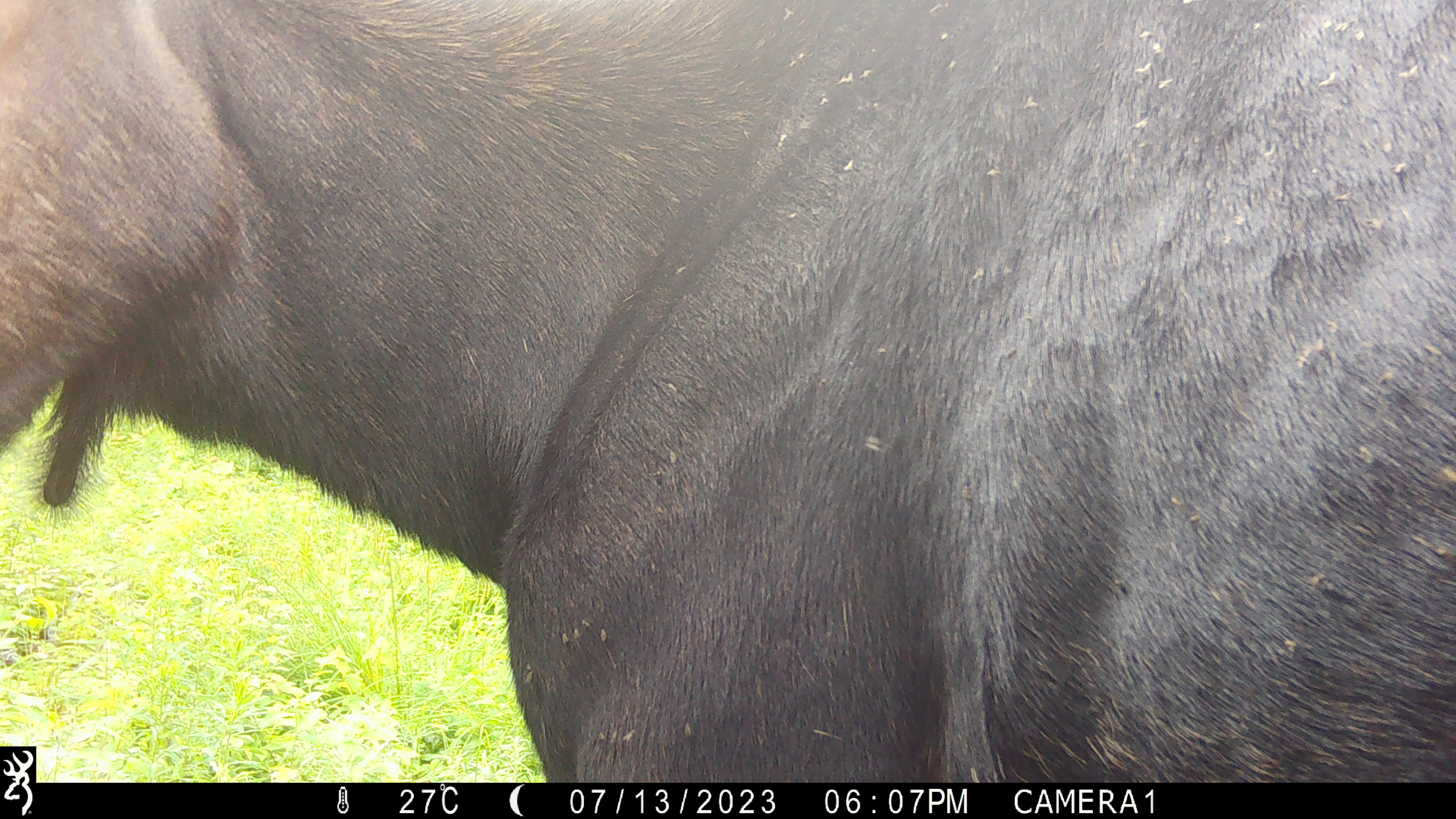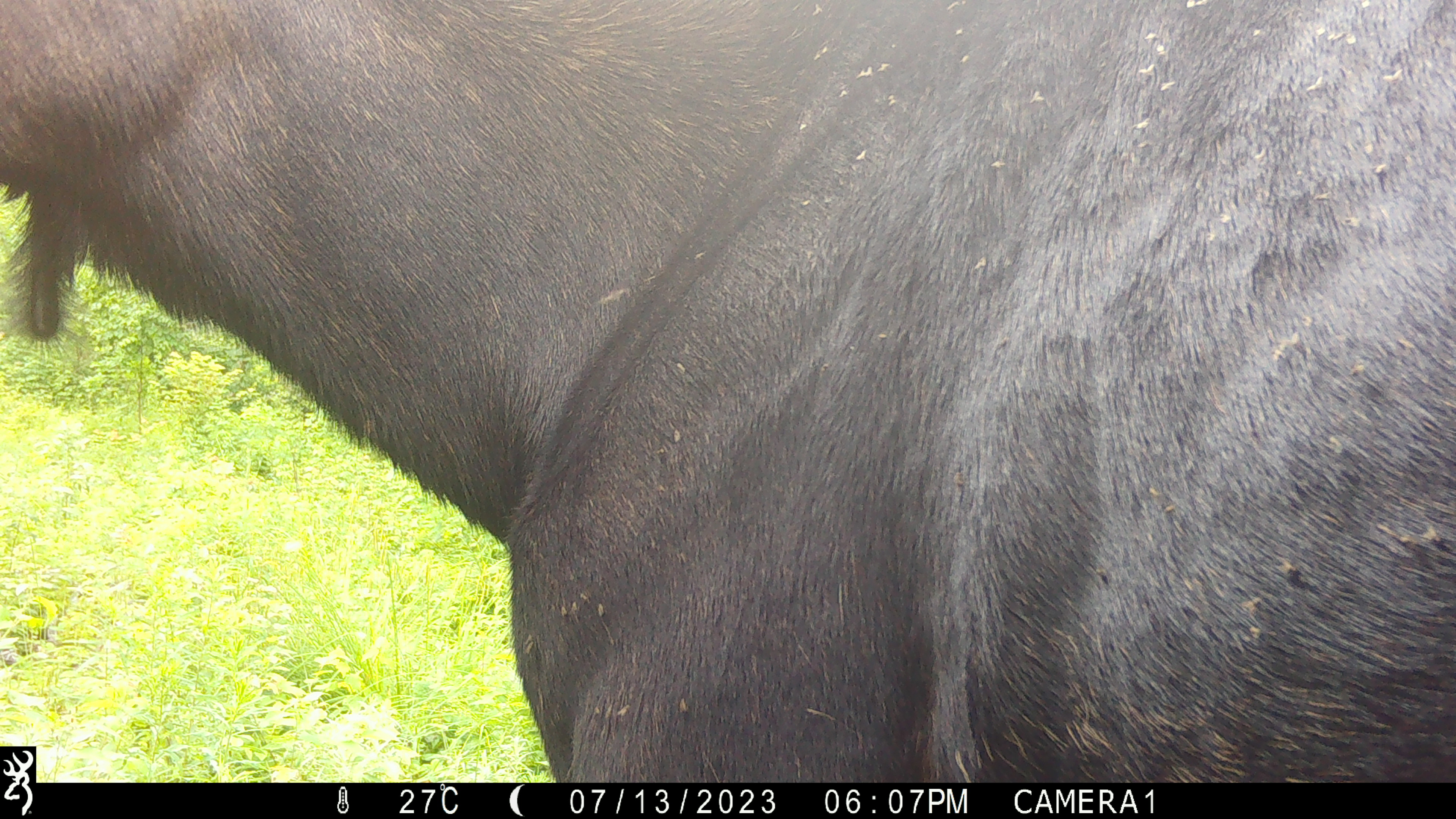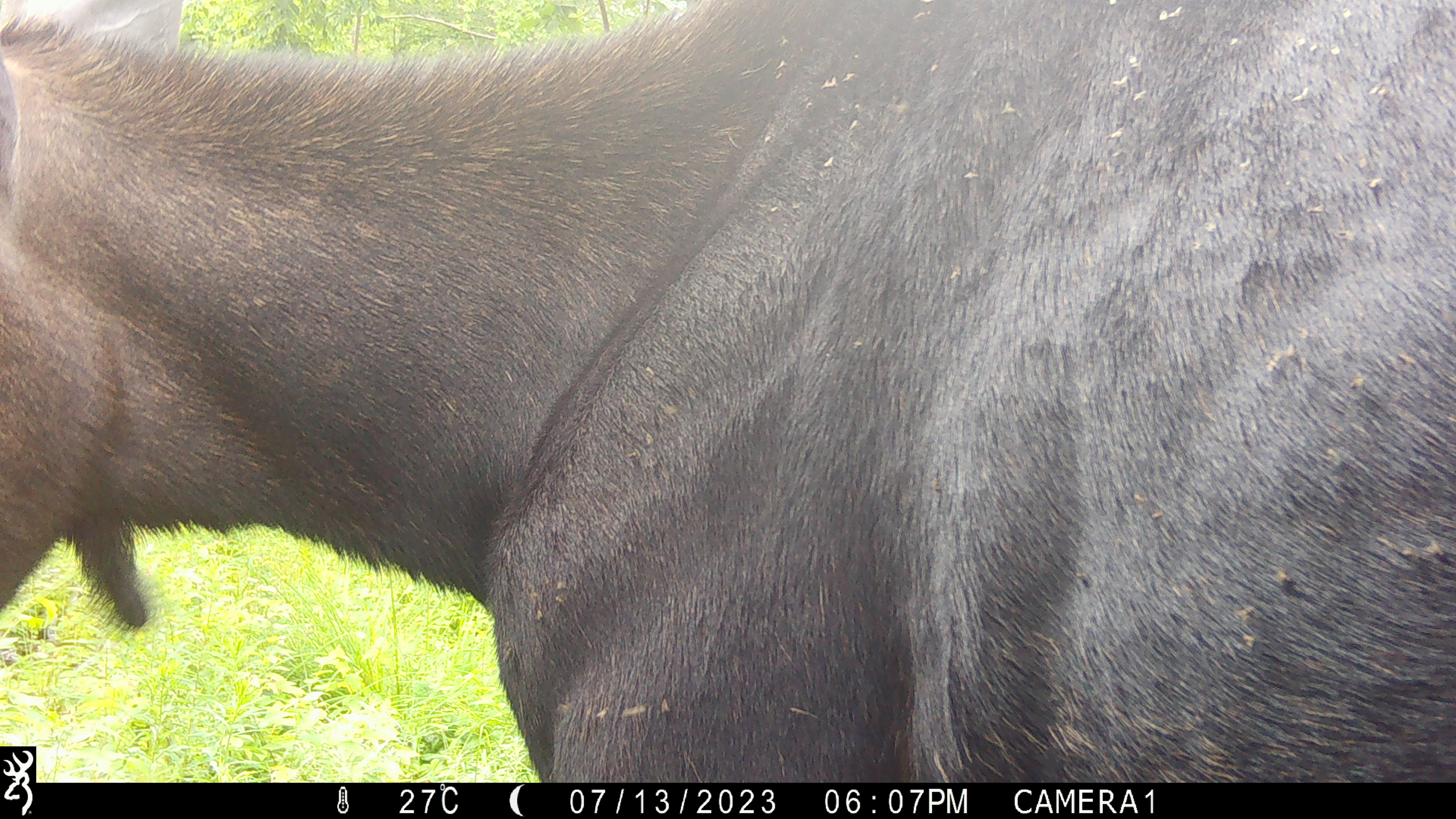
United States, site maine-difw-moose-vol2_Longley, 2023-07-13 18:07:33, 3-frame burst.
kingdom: Animalia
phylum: Chordata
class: Mammalia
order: Artiodactyla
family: Cervidae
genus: Alces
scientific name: Alces alces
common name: moose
Moose (Alces alces).